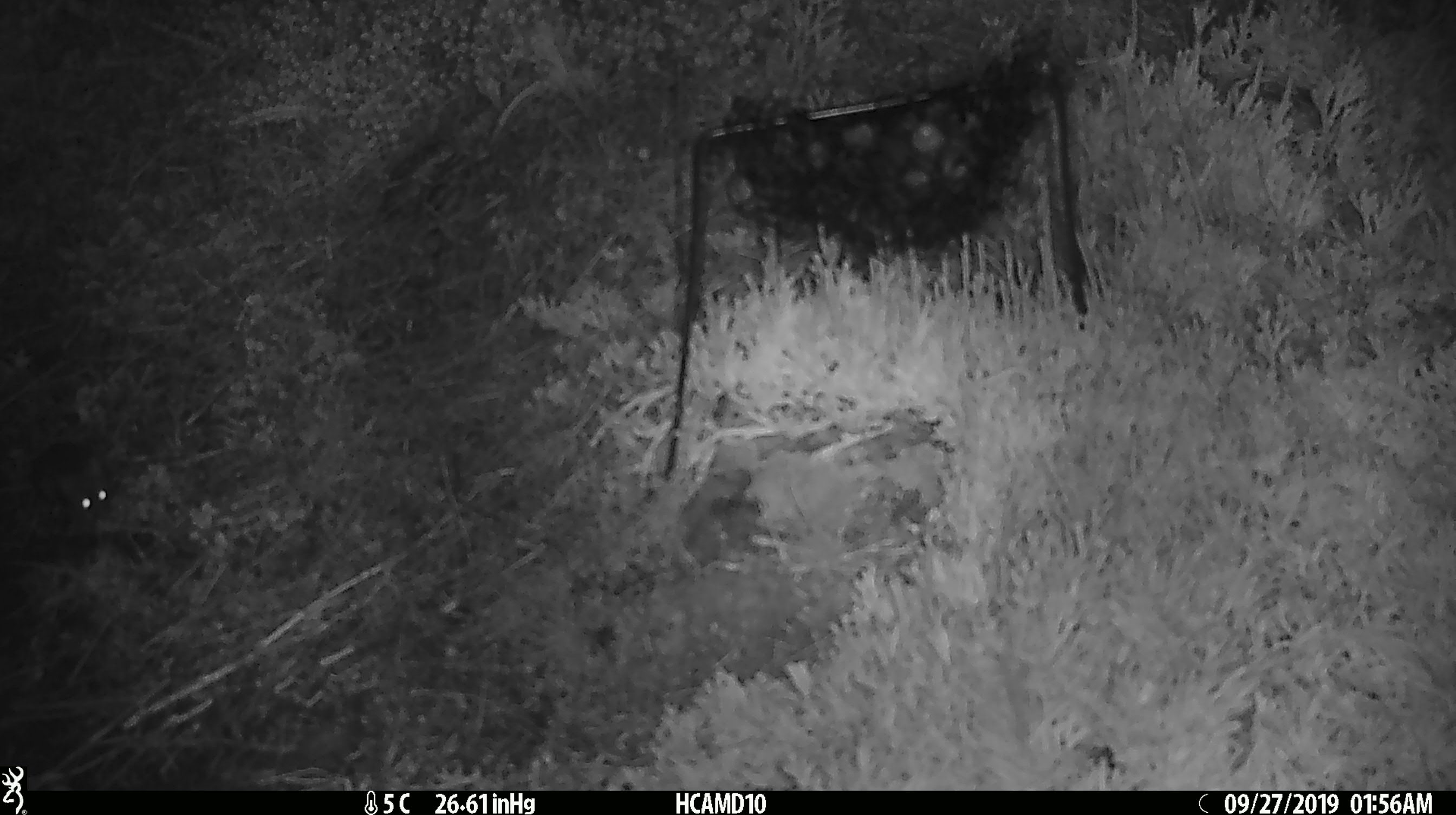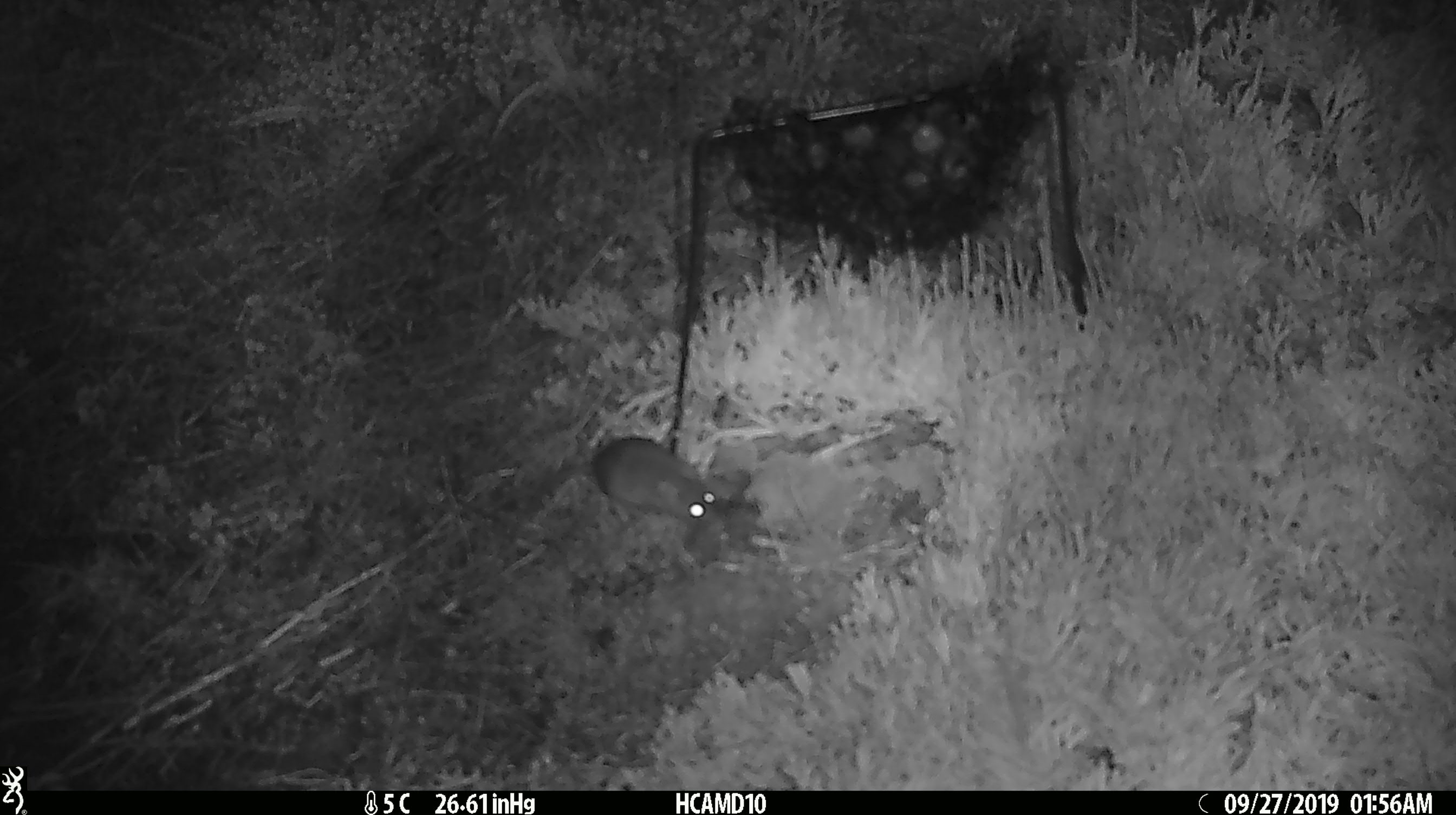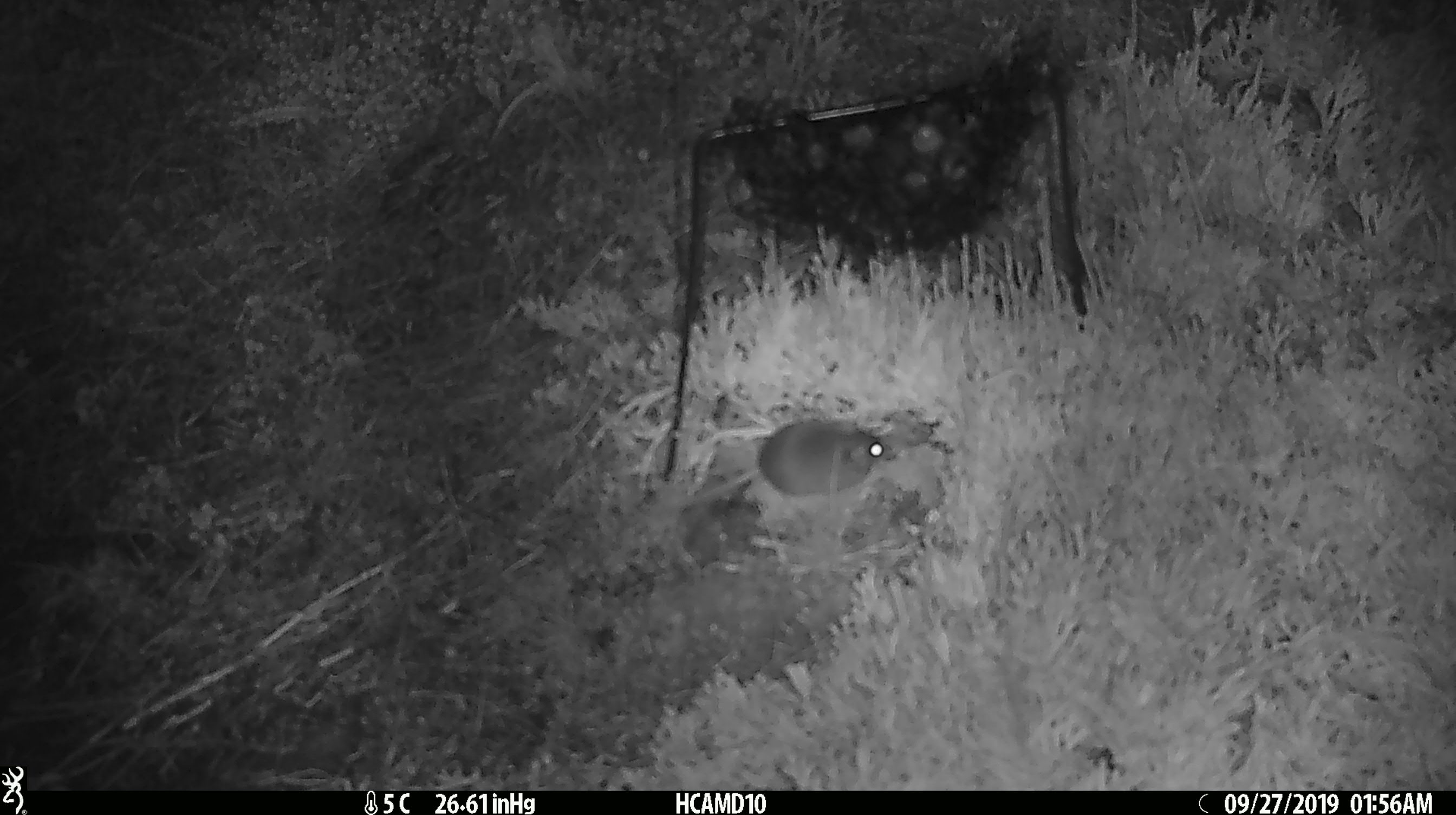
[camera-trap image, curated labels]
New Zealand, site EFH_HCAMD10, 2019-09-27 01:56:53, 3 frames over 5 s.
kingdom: Animalia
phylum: Chordata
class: Mammalia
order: Rodentia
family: Muridae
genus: Mus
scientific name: Mus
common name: mouse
Mouse (Mus).